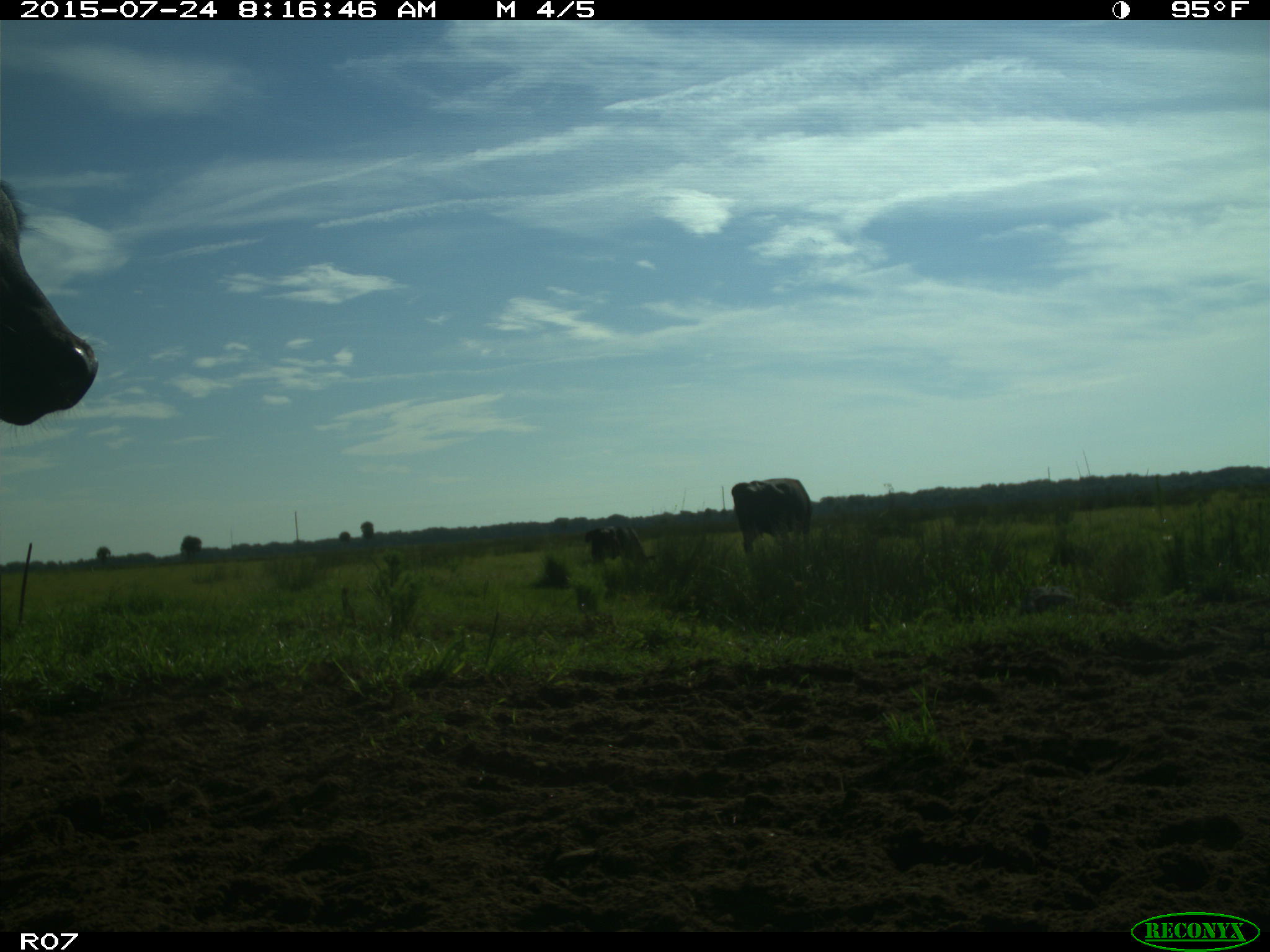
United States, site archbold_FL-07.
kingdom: Animalia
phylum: Chordata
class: Mammalia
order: Artiodactyla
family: Bovidae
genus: Bos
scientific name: Bos taurus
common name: domestic cow